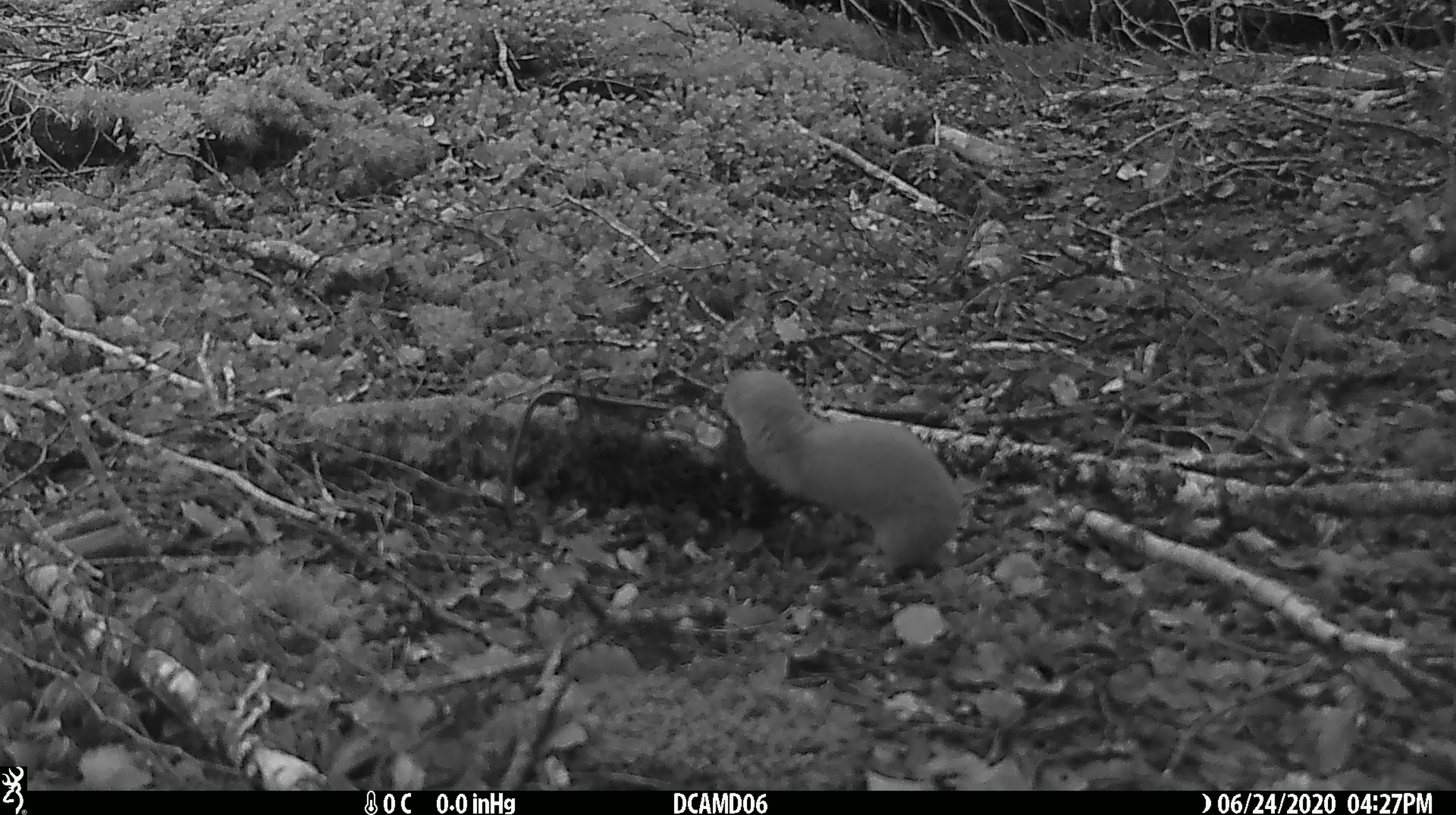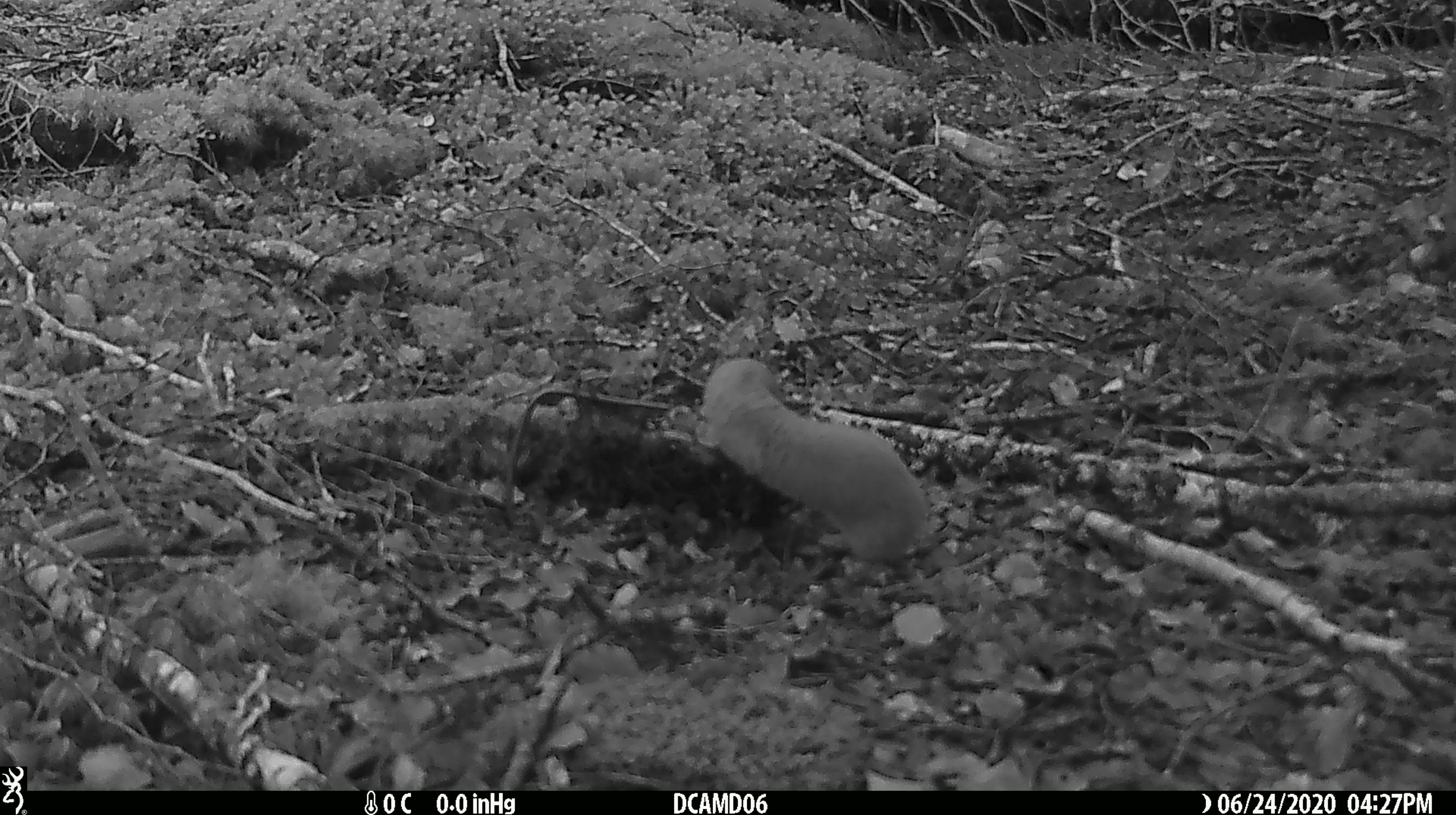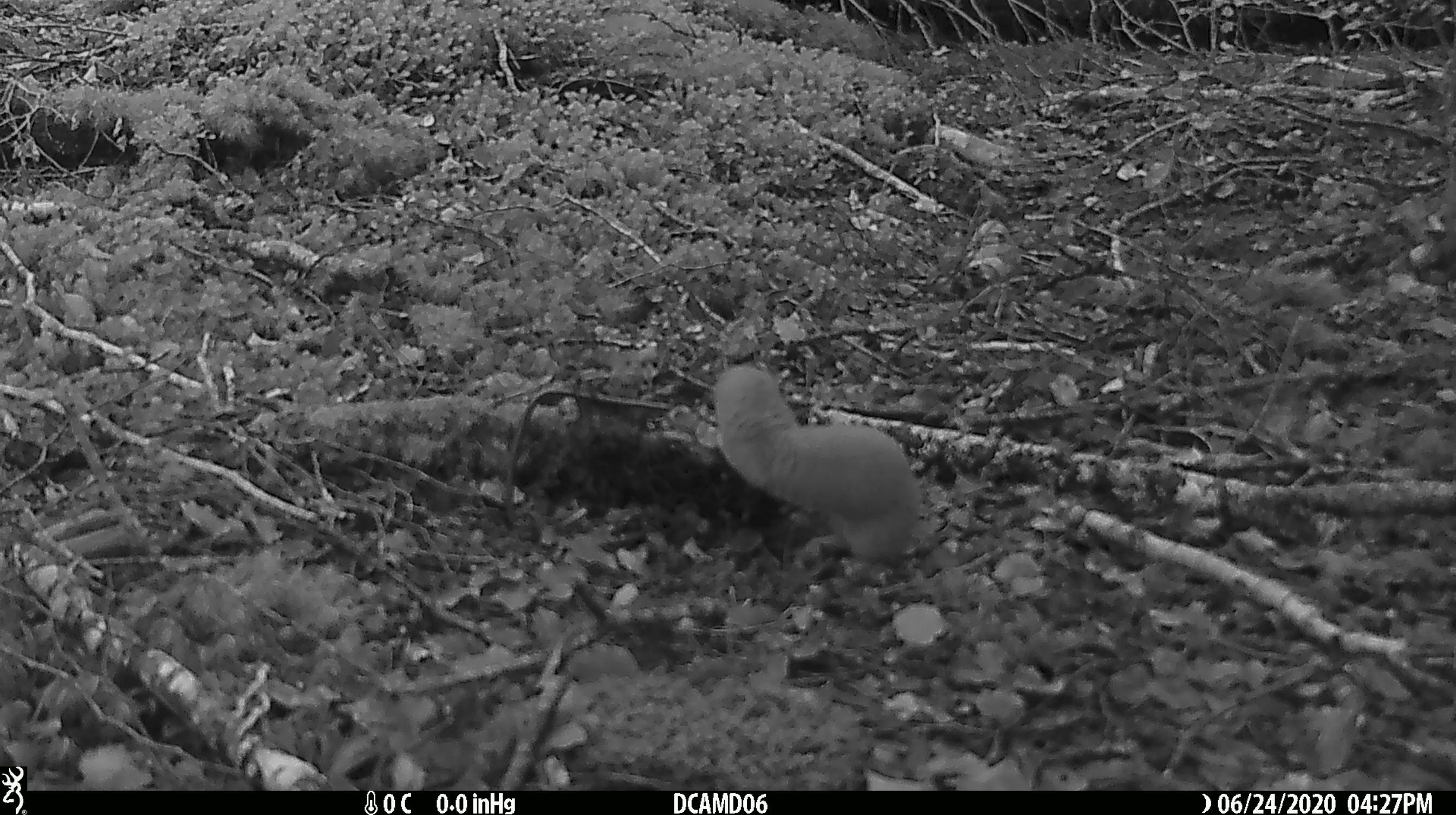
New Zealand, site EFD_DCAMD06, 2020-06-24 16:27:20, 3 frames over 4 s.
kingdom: Animalia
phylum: Chordata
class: Mammalia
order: Carnivora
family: Mustelidae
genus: Mustela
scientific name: Mustela nivalis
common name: least weasel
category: weasel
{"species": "weasel (least weasel) (Mustela nivalis)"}